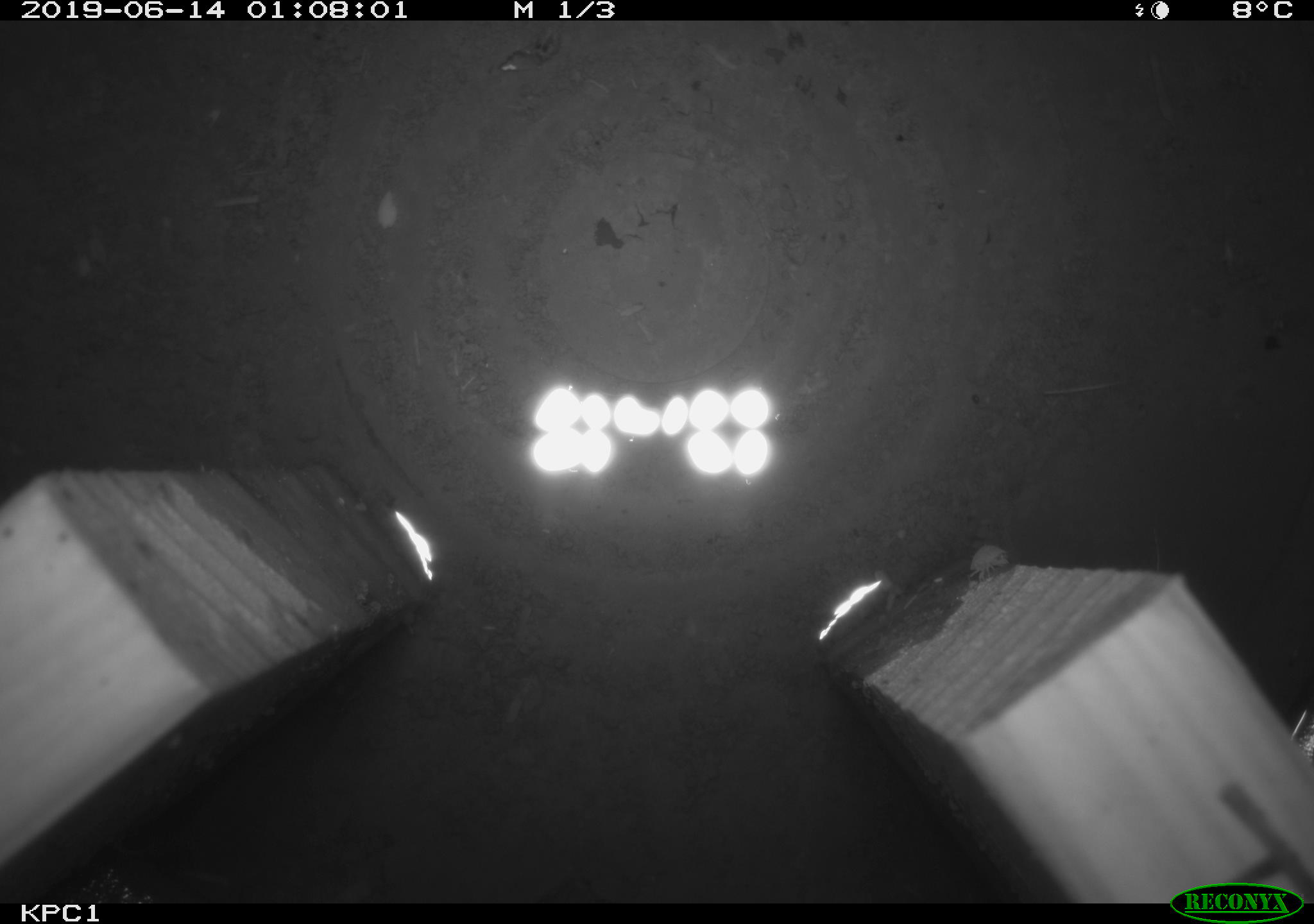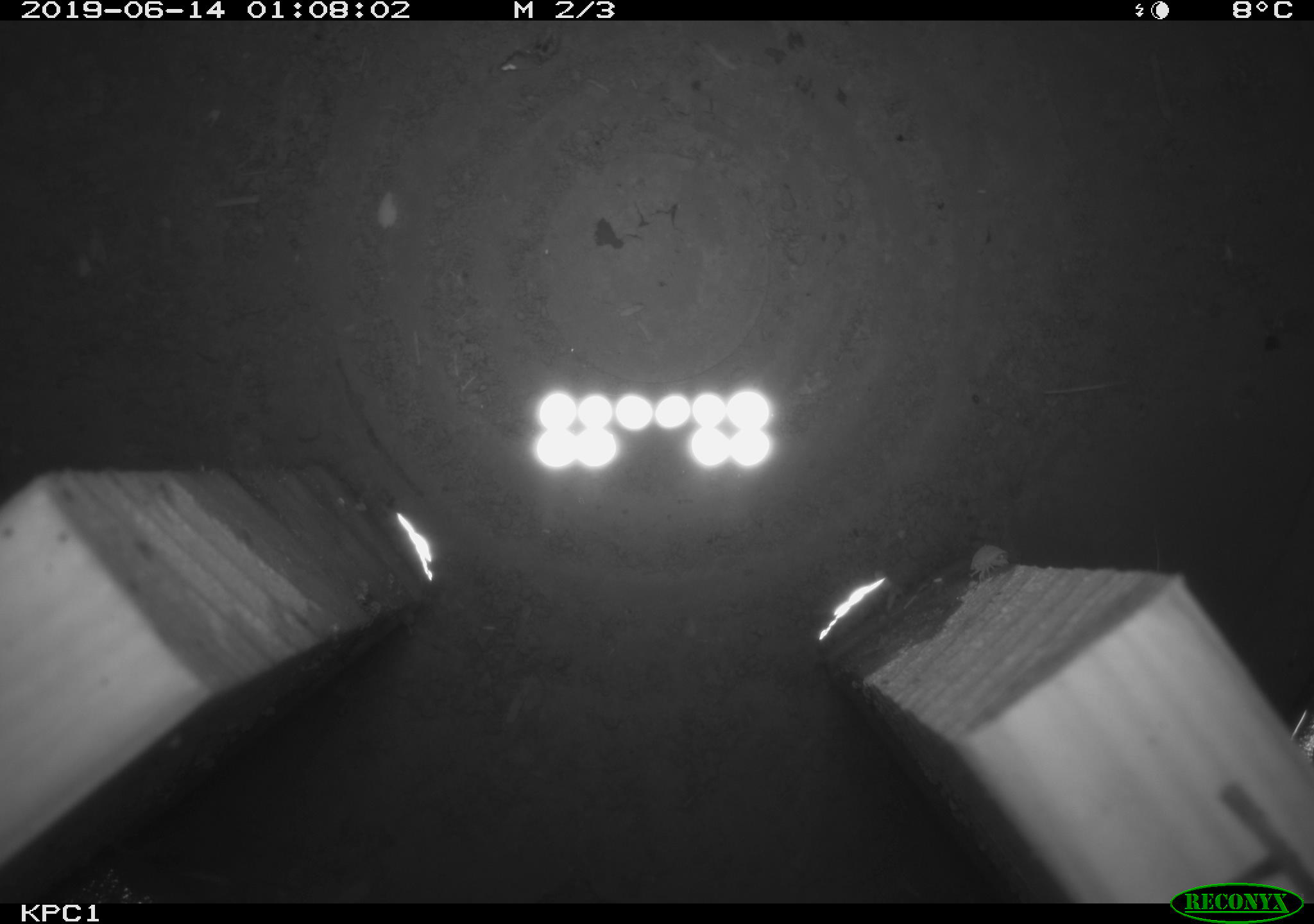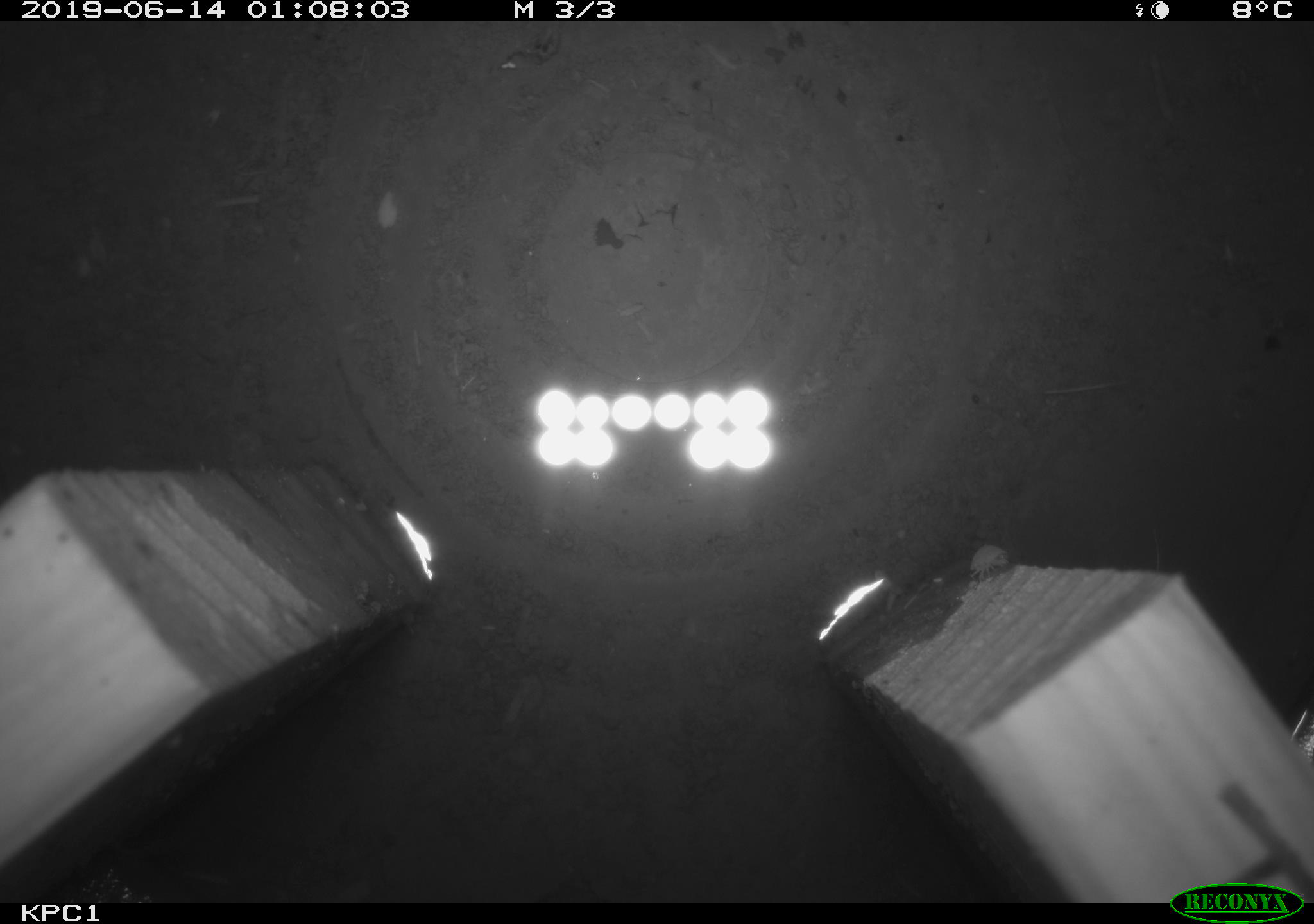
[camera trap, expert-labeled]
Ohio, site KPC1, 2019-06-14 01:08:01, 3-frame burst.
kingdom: Animalia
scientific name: Animalia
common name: animal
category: invertebrate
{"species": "invertebrate (animal) (Animalia)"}